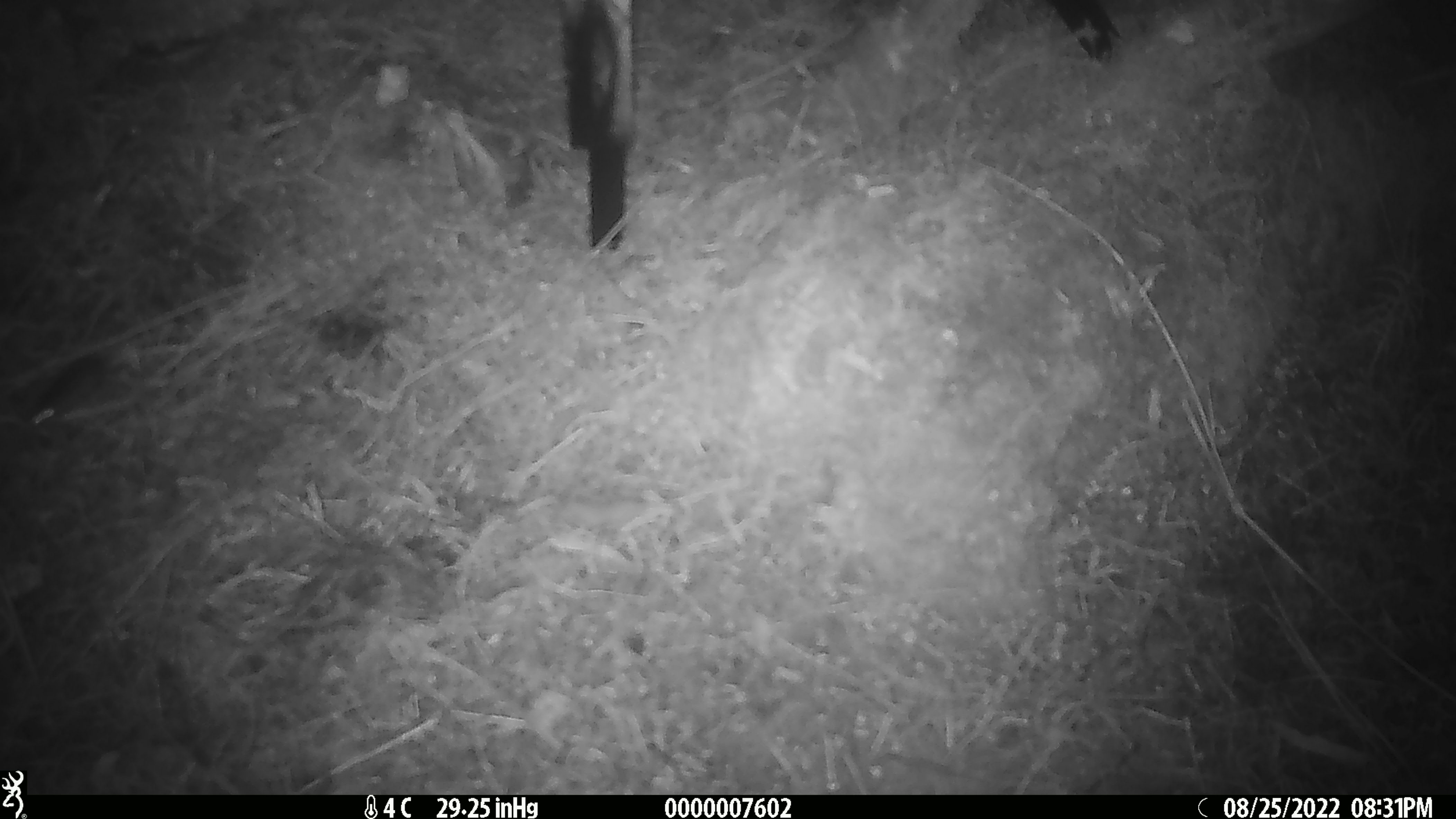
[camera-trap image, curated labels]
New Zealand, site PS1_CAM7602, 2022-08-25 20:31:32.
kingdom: Animalia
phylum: Chordata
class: Mammalia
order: Rodentia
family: Muridae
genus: Mus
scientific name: Mus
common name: mouse